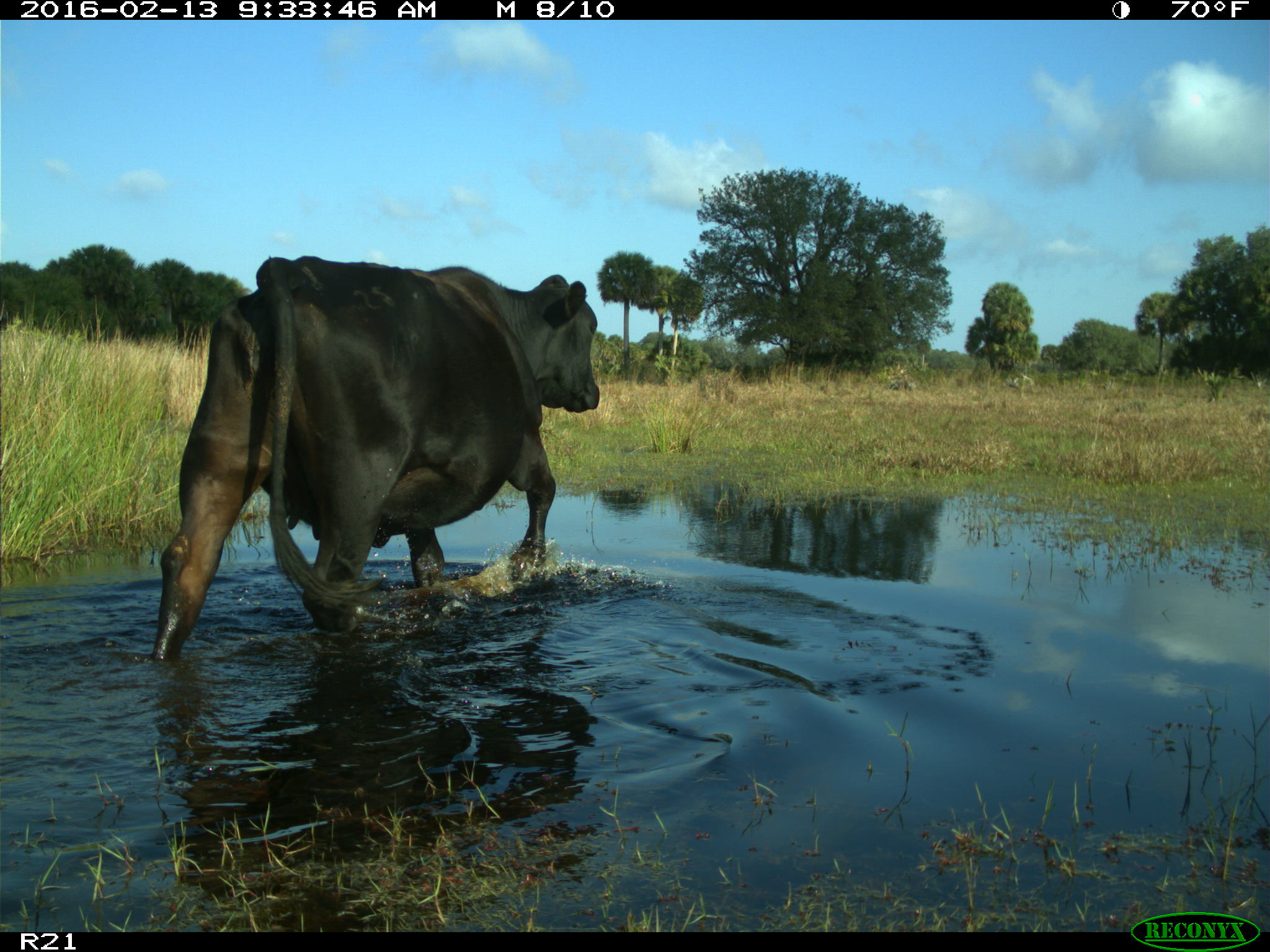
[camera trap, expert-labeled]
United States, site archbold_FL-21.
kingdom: Animalia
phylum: Chordata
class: Mammalia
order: Artiodactyla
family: Bovidae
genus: Bos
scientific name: Bos taurus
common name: domestic cow